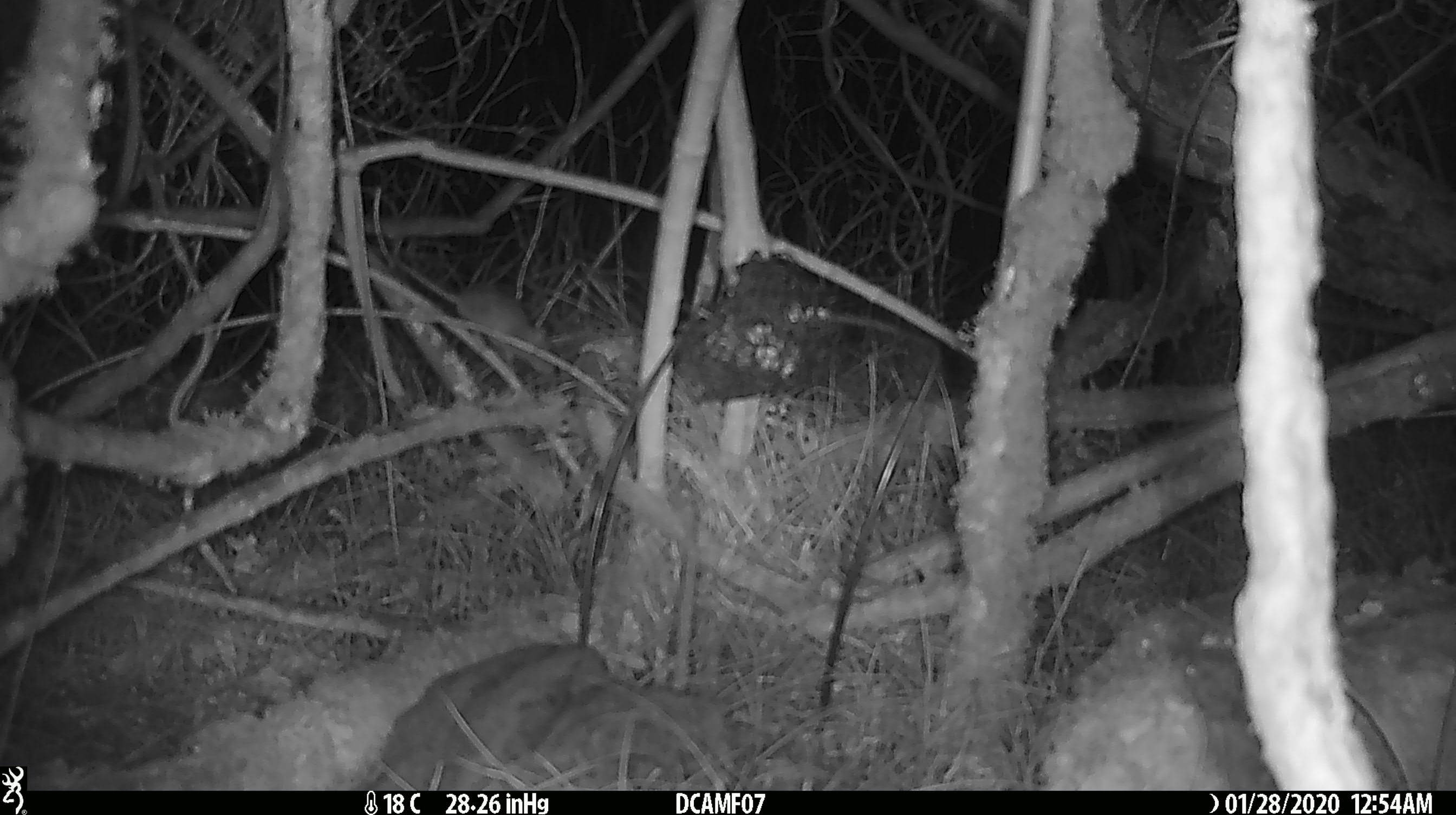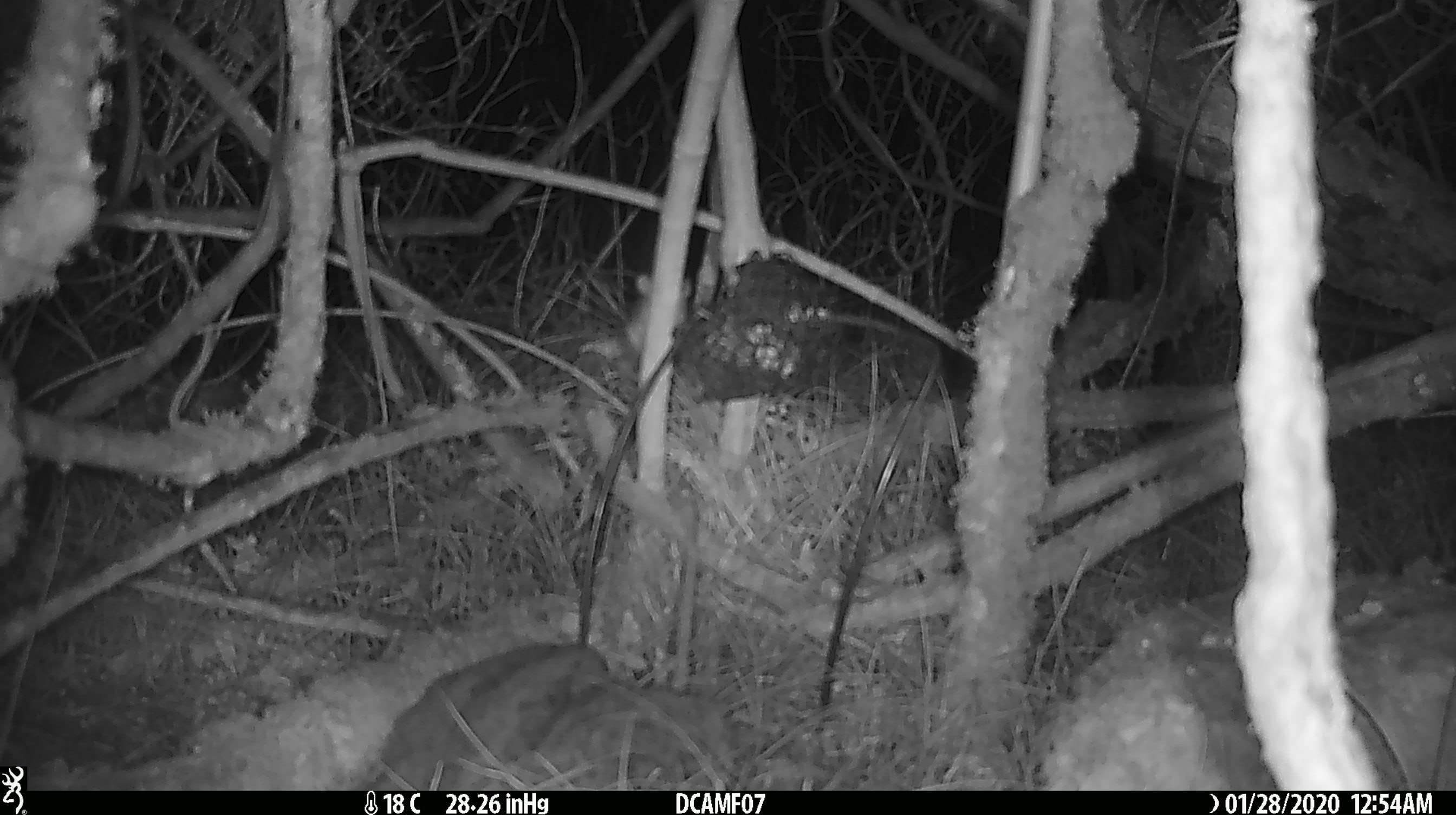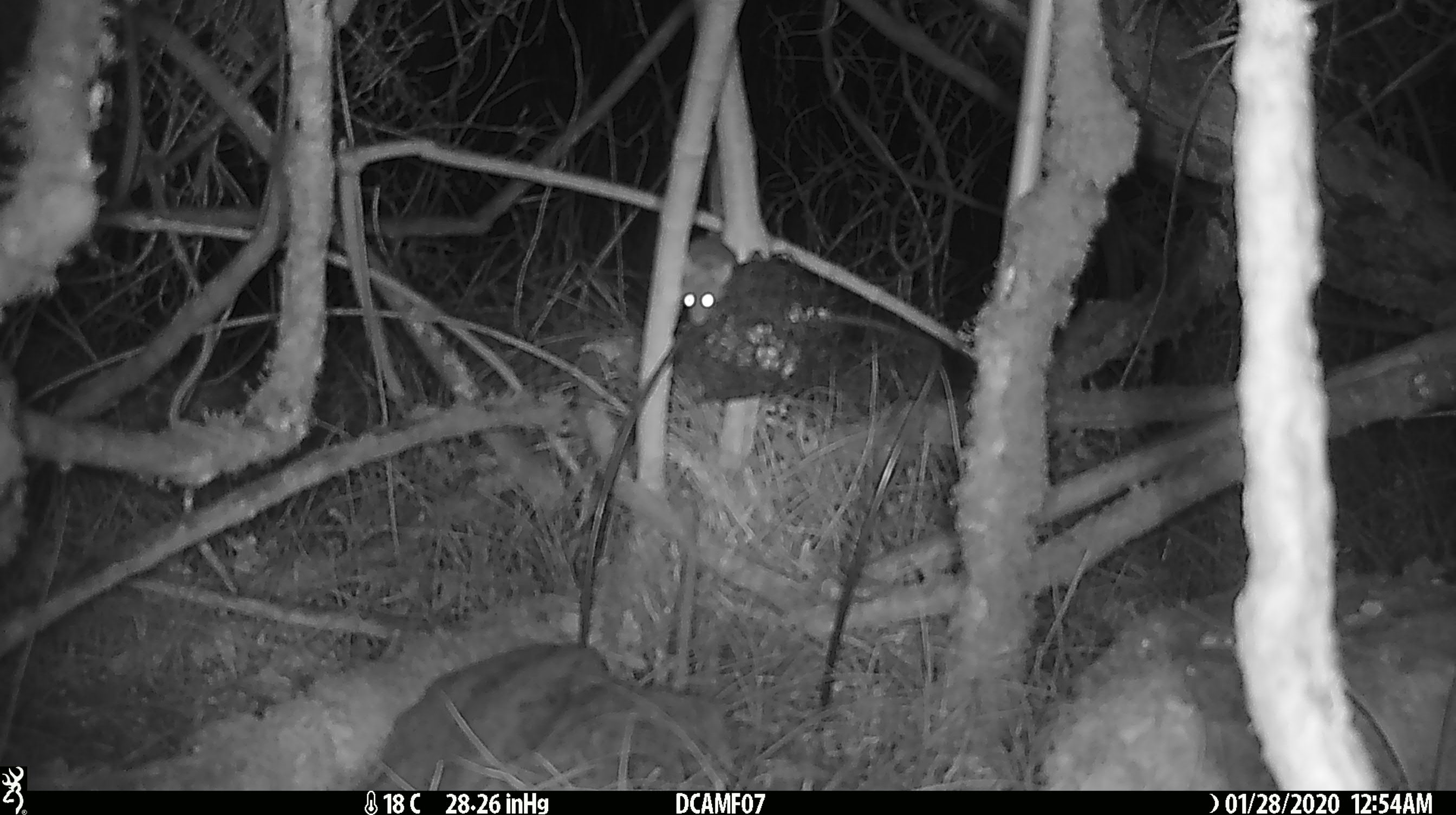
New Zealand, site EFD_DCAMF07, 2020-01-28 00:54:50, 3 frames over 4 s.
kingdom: Animalia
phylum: Chordata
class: Mammalia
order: Rodentia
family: Muridae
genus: Mus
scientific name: Mus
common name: mouse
Mouse (Mus).